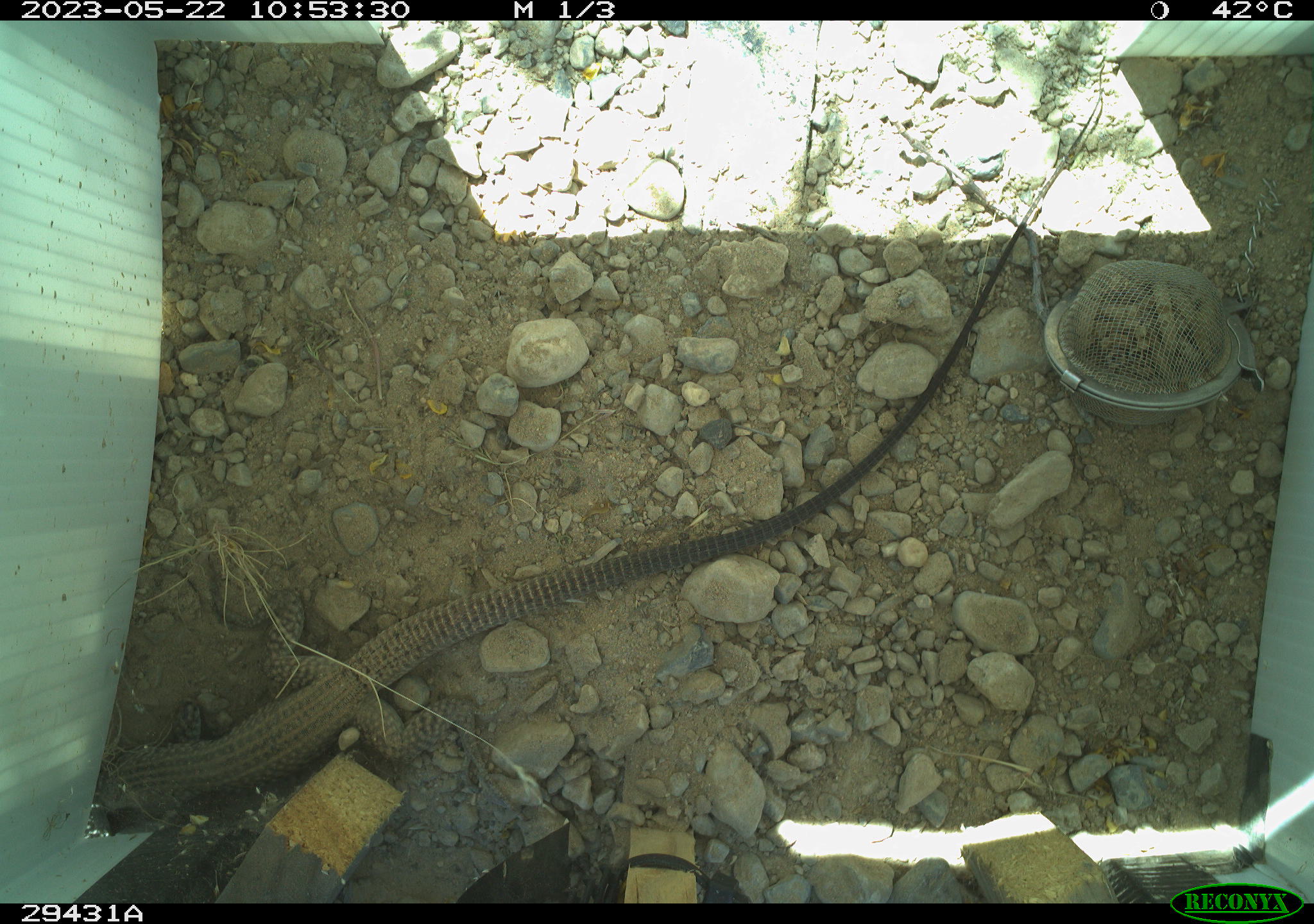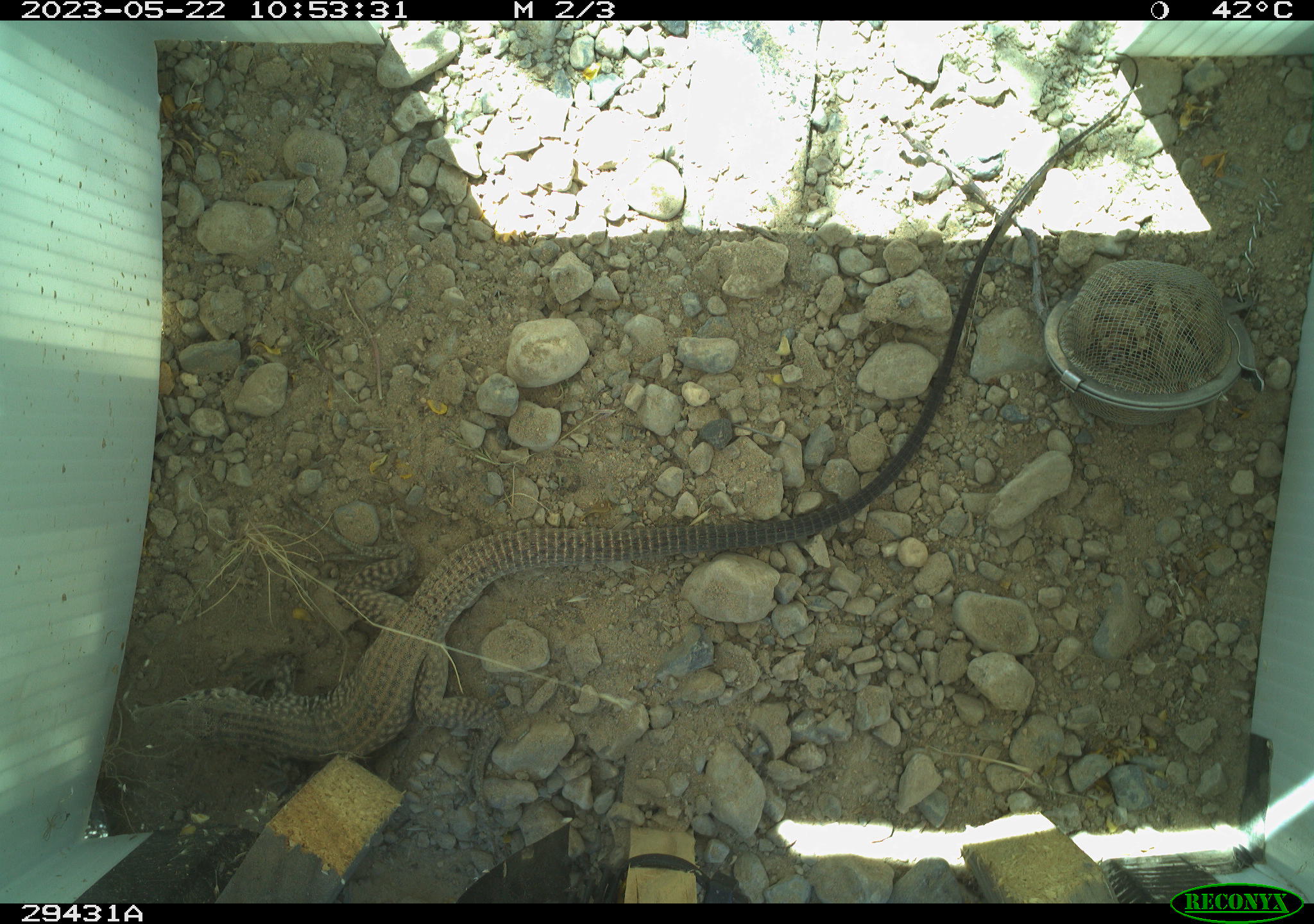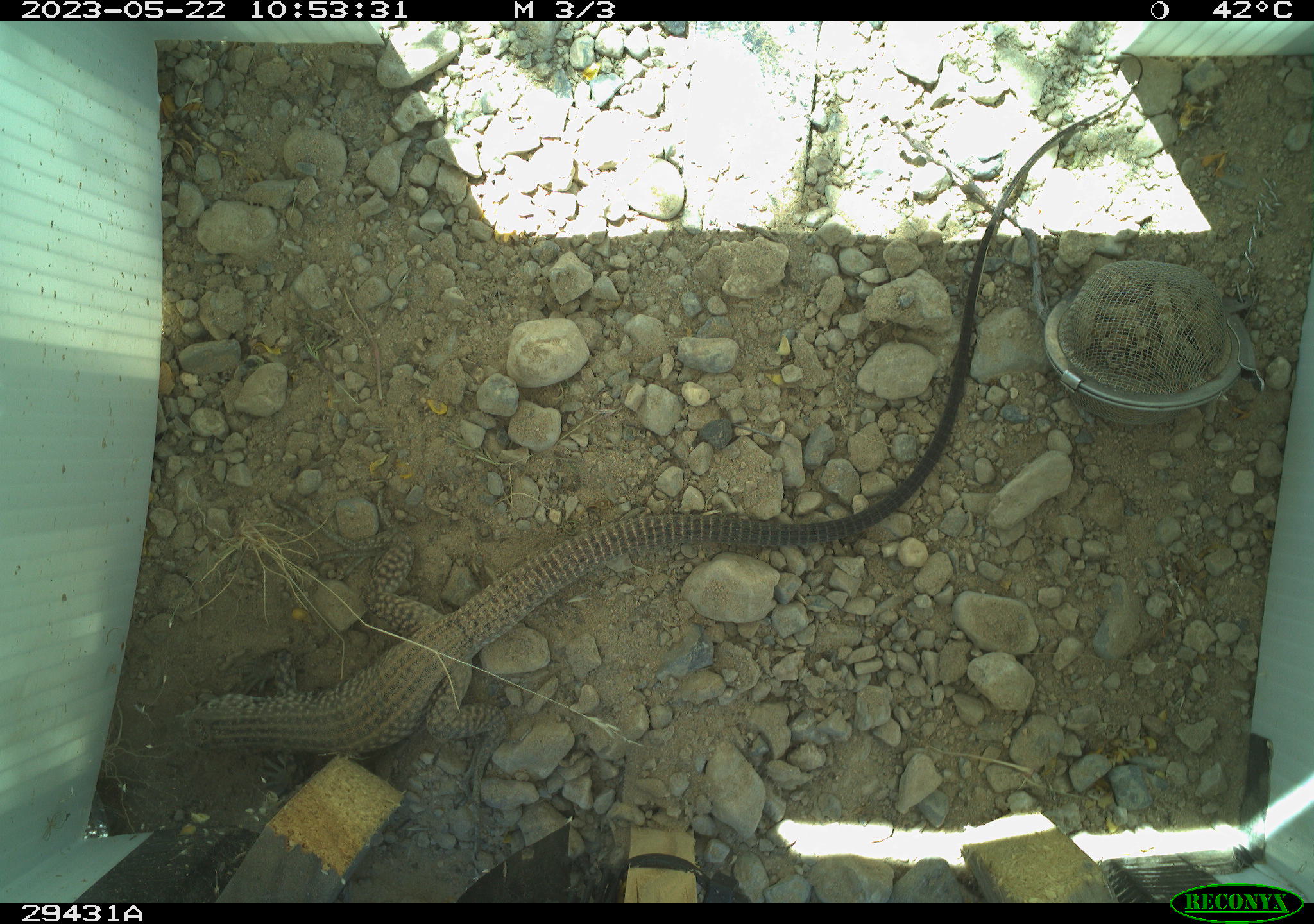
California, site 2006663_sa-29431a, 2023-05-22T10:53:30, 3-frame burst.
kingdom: Animalia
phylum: Chordata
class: Reptilia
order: Squamata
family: Teiidae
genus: Aspidoscelis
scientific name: Aspidoscelis tigris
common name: western whiptail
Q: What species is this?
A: Western whiptail (Aspidoscelis tigris).